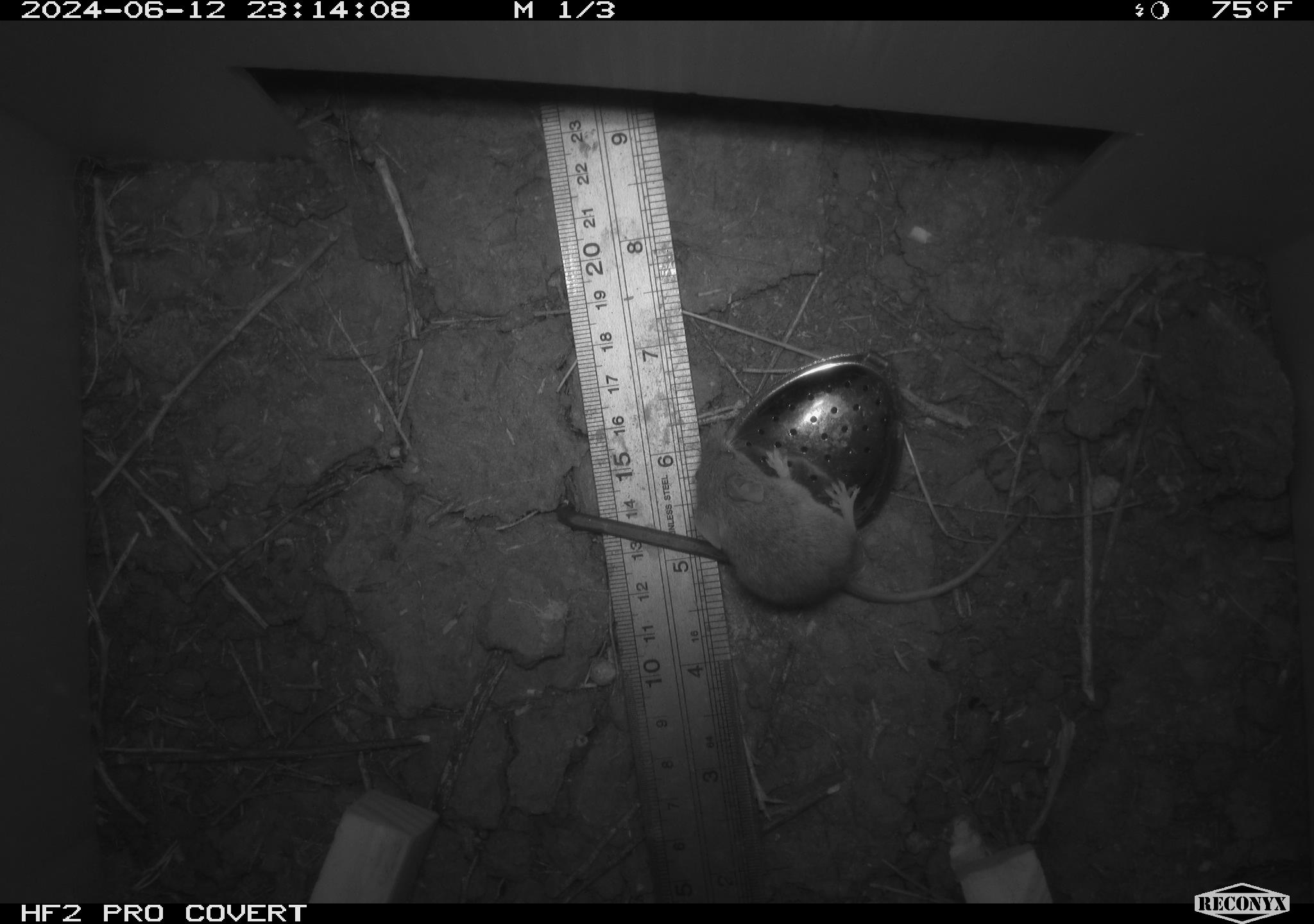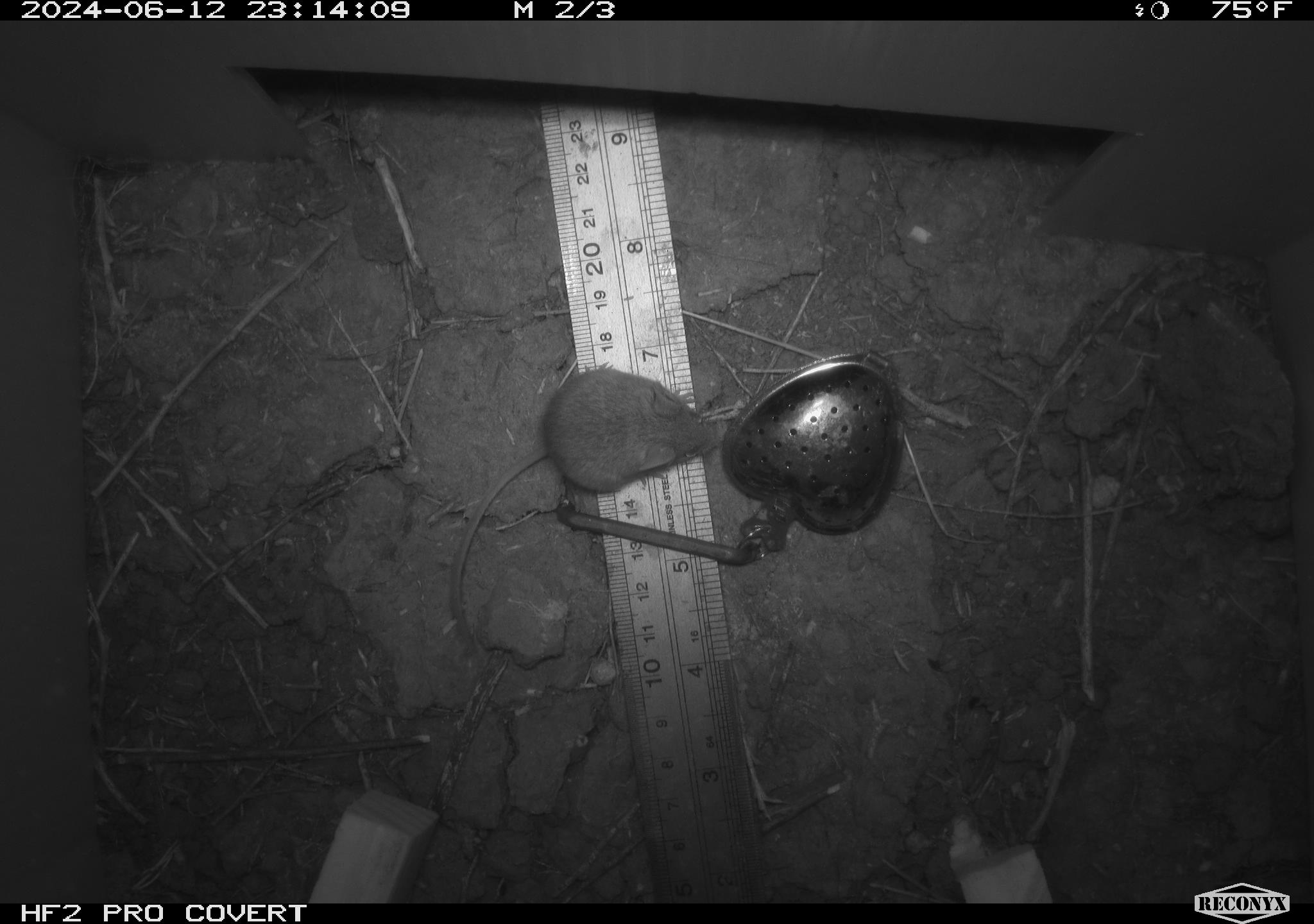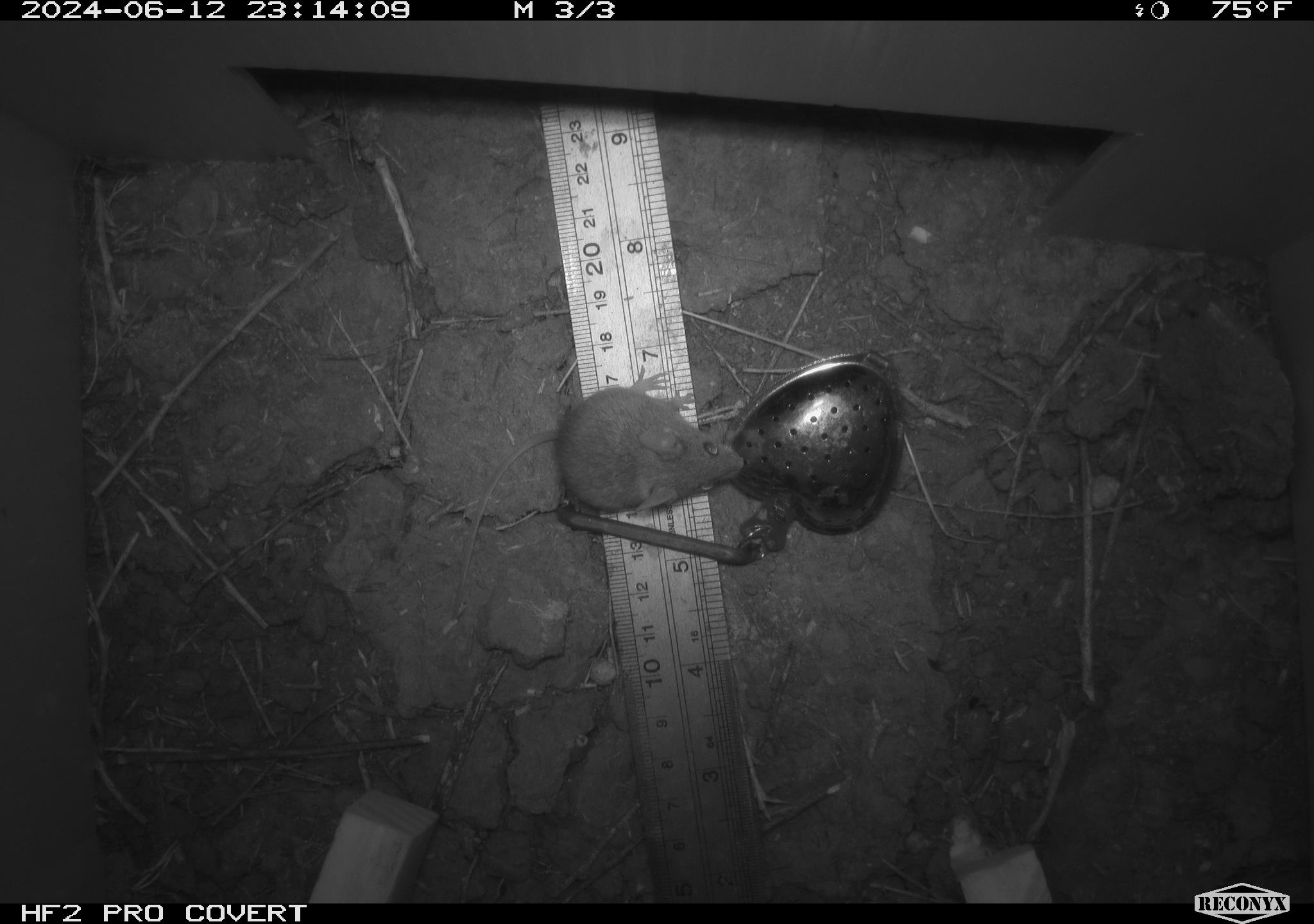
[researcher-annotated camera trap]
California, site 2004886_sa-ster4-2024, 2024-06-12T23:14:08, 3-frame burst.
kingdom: Animalia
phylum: Chordata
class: Mammalia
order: Rodentia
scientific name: Rodentia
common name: mouse species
Mouse species (Rodentia).